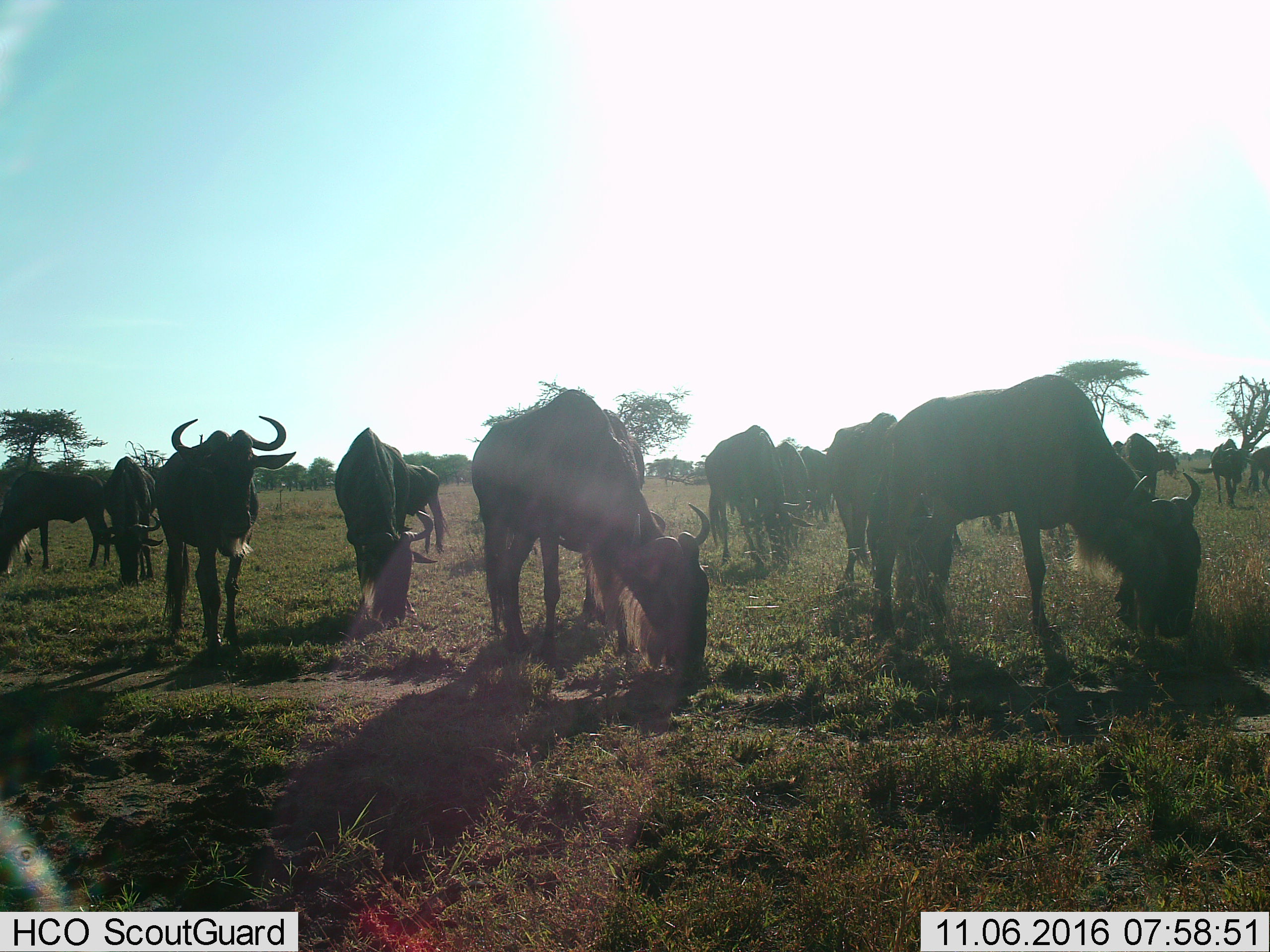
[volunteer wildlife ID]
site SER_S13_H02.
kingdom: Animalia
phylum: Chordata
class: Mammalia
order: Artiodactyla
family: Bovidae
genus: Connochaetes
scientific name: Connochaetes taurinus taurinus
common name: blue wildebeest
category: wildebeestblue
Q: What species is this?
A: Wildebeestblue (blue wildebeest) (Connochaetes taurinus taurinus).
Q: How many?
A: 11-50.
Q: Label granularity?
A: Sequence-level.